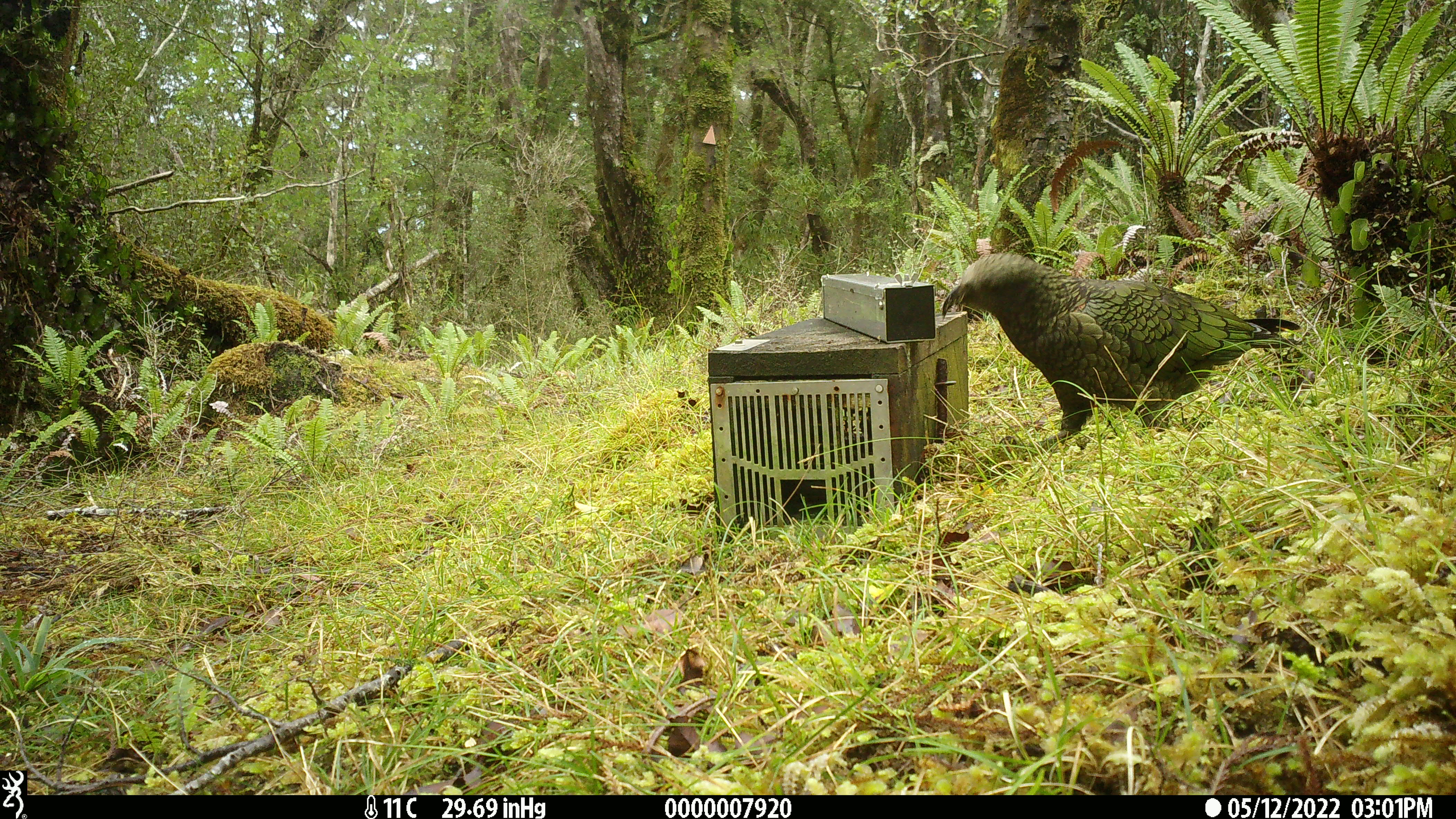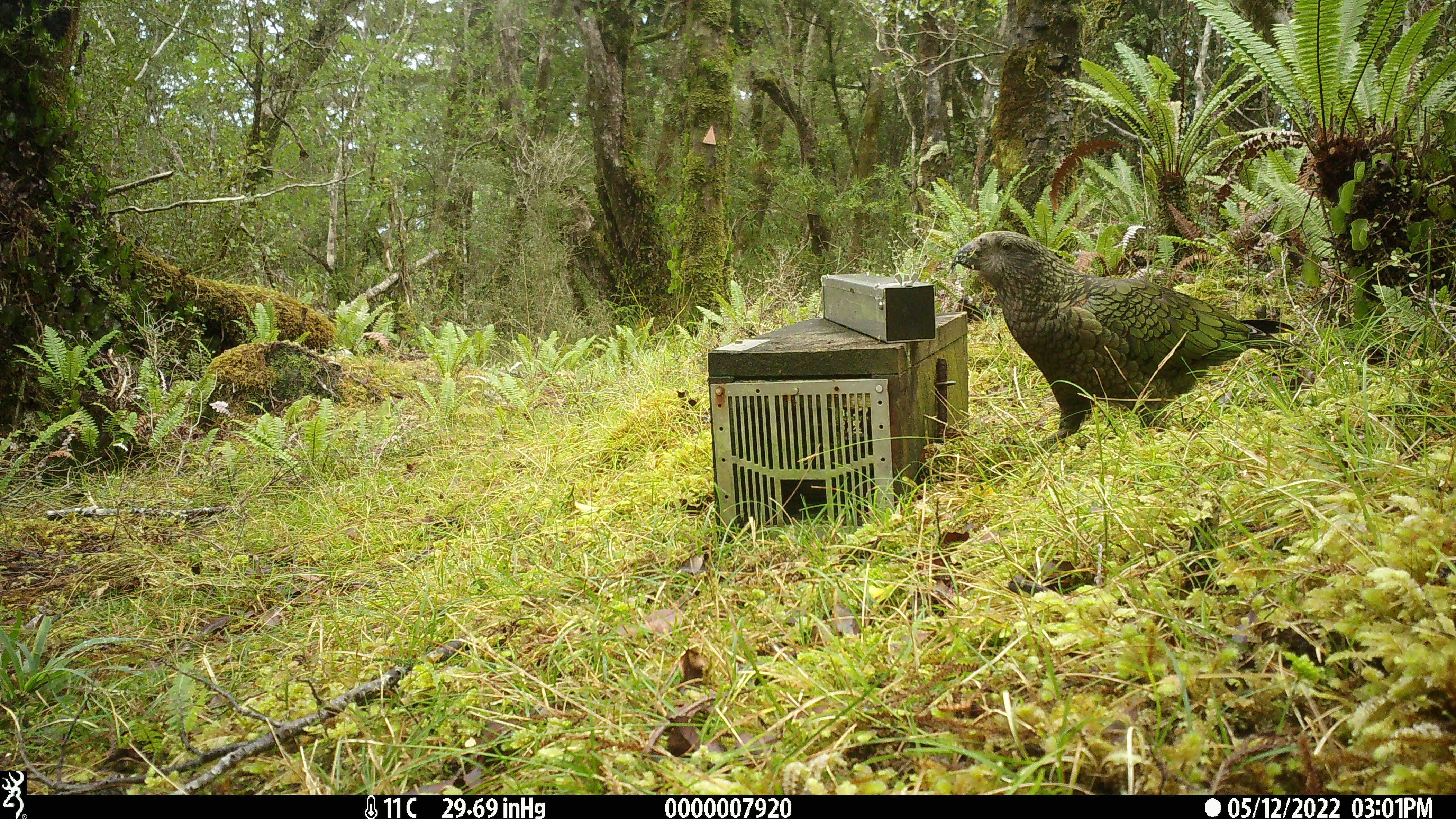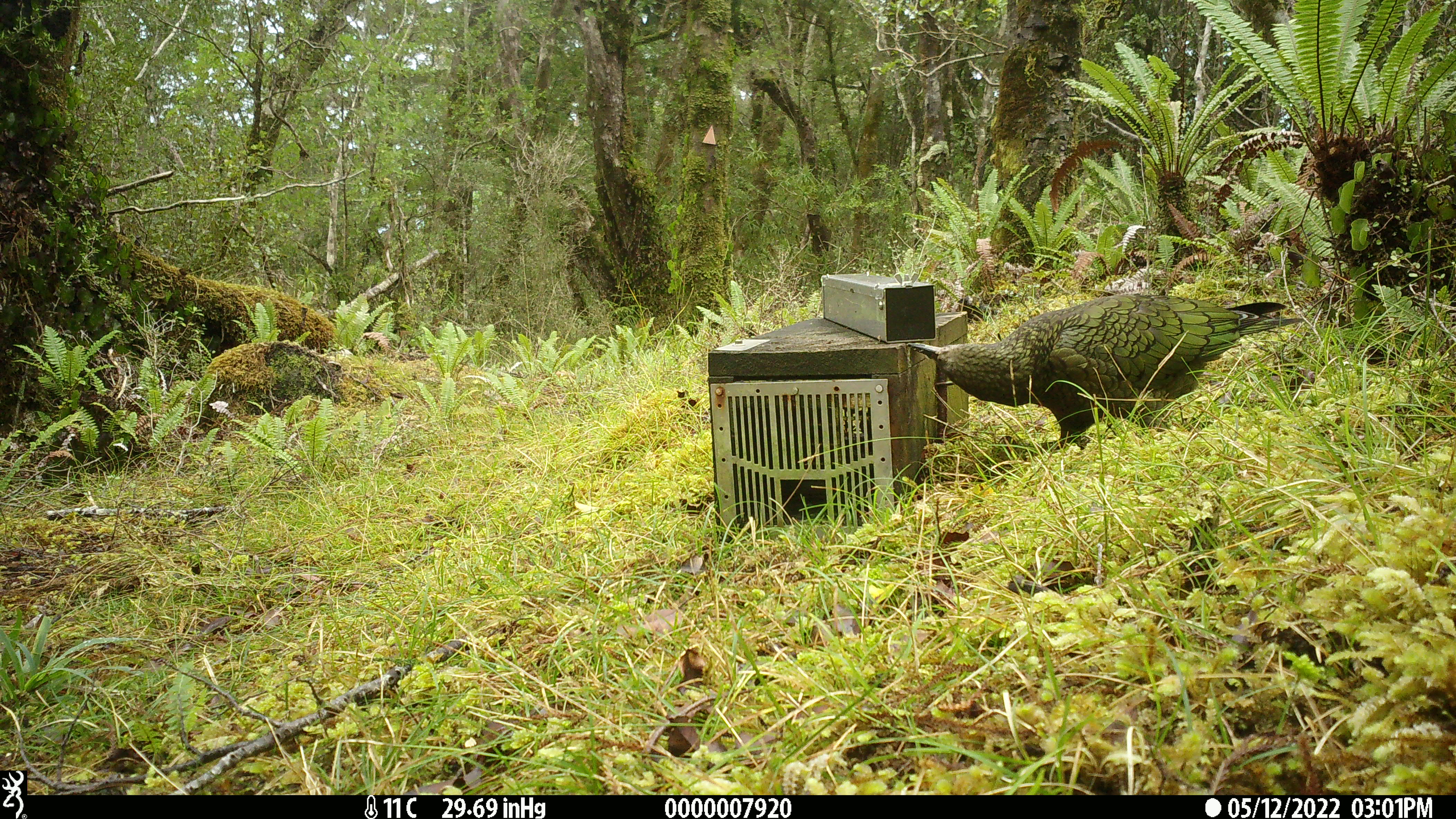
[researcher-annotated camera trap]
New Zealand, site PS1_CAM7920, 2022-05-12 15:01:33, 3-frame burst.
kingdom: Animalia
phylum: Chordata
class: Aves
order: Psittaciformes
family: Strigopidae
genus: Nestor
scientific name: Nestor notabilis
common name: kea